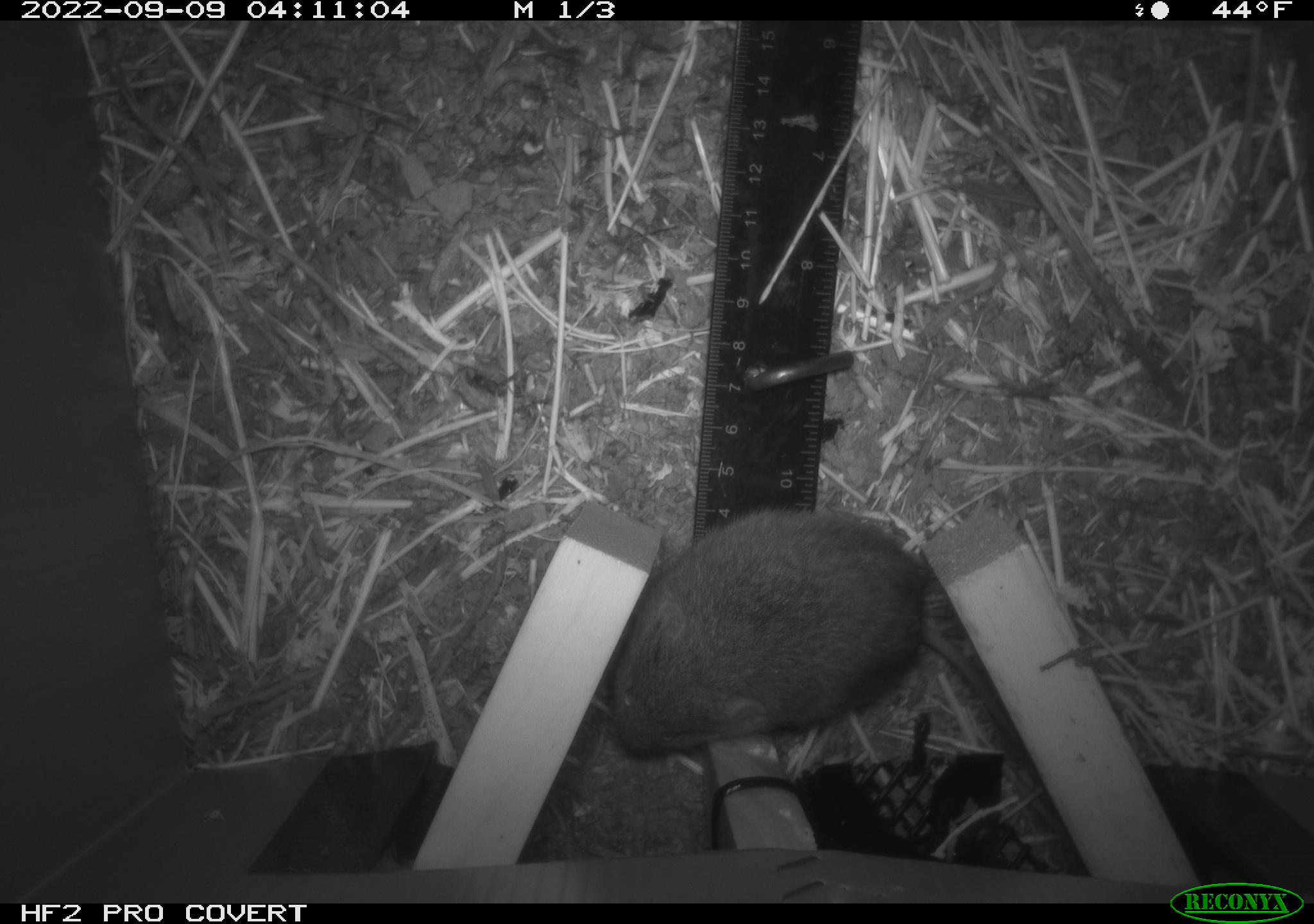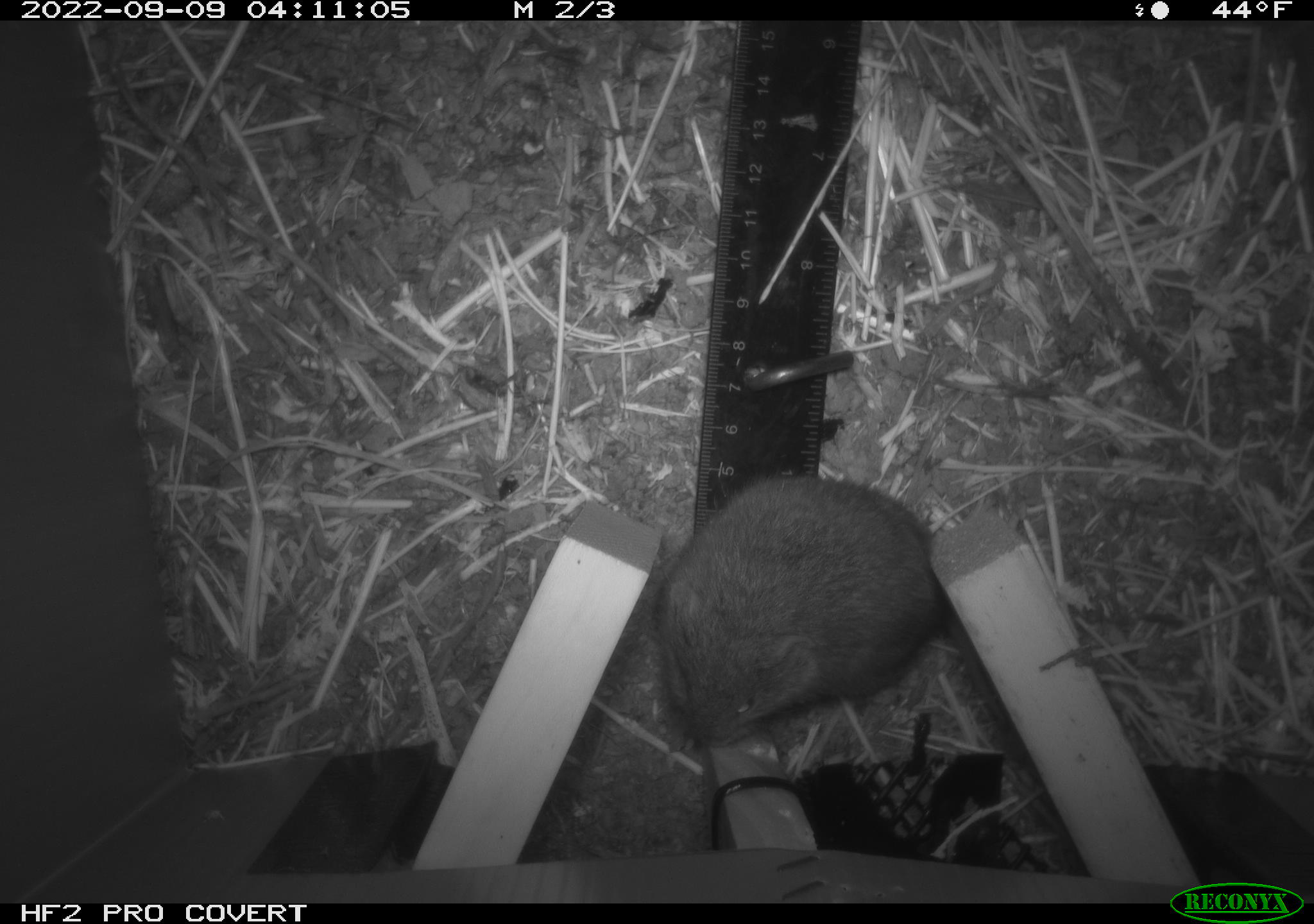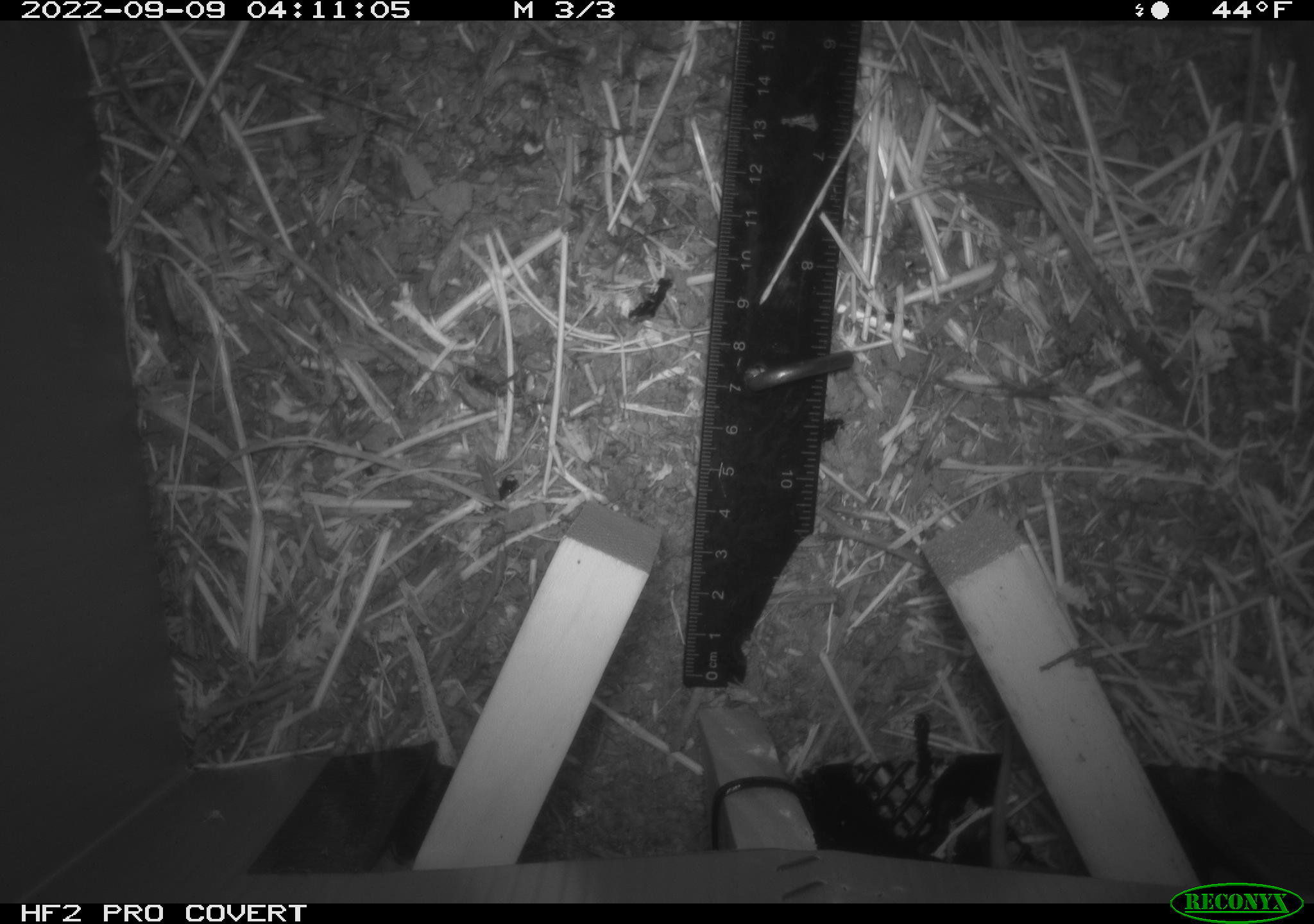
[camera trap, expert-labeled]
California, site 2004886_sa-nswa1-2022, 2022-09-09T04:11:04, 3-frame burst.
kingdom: Animalia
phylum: Chordata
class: Mammalia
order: Rodentia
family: Cricetidae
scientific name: Cricetidae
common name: hamsters, voles, lemmings, and allies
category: cricetidae family